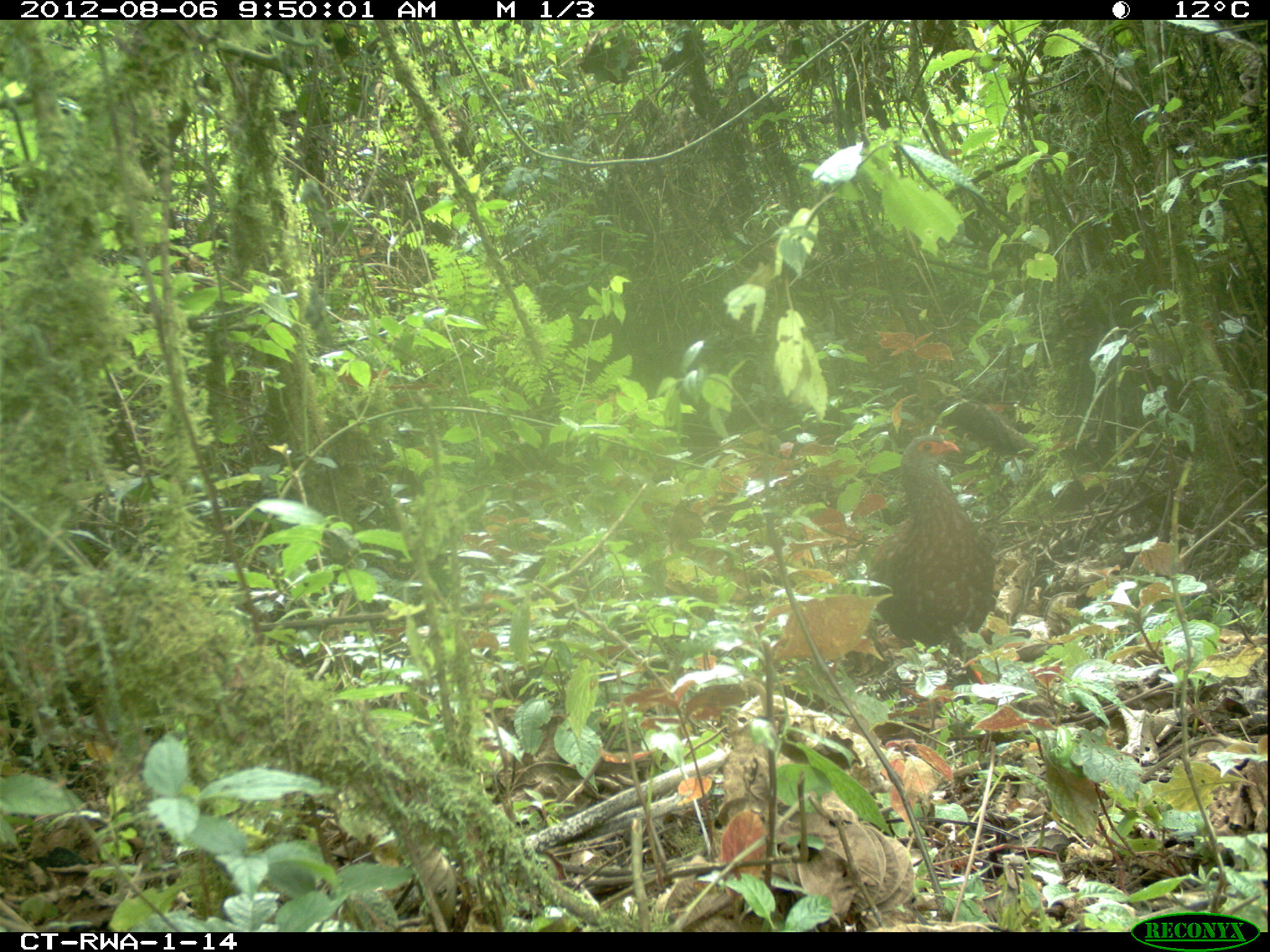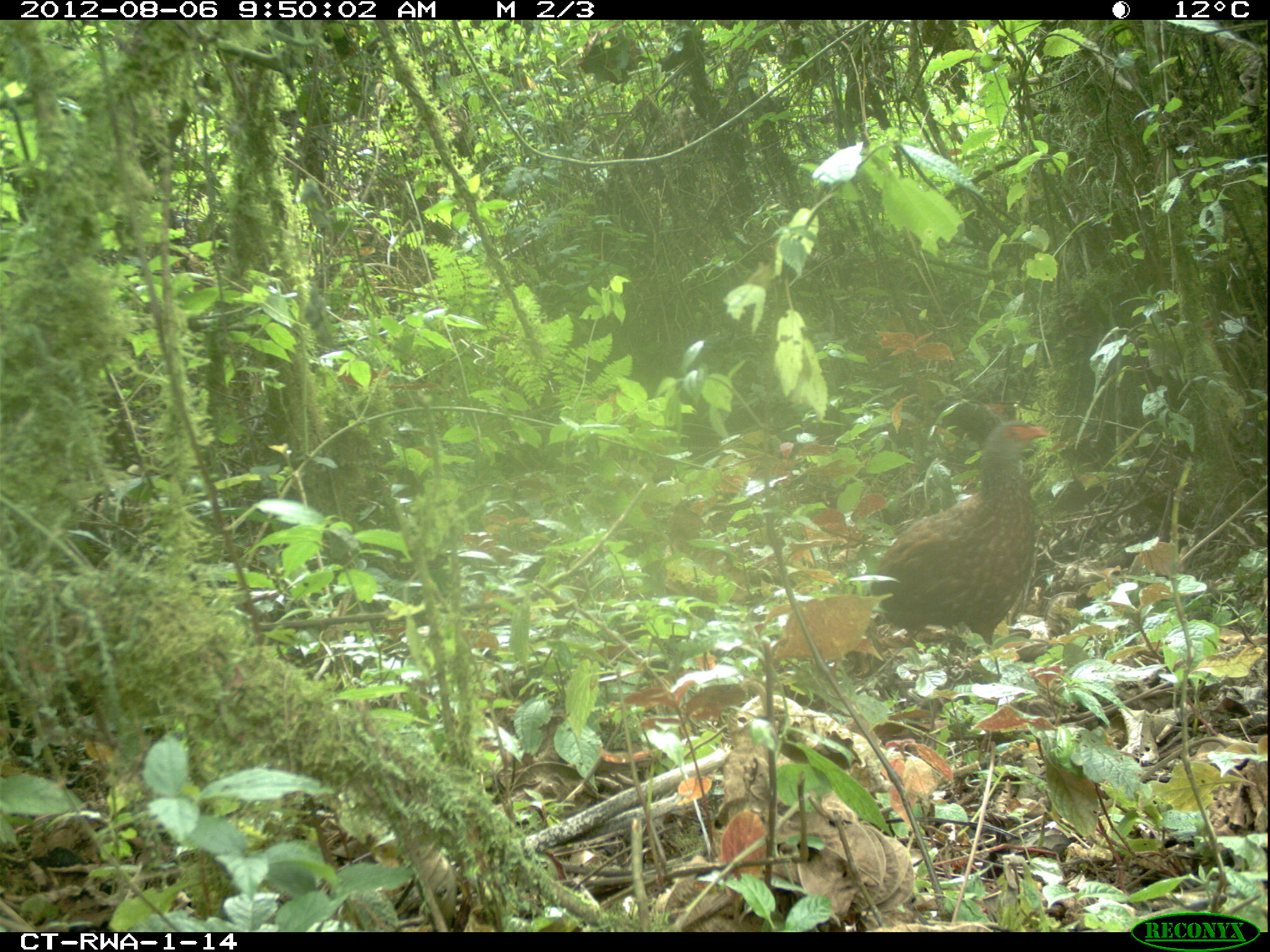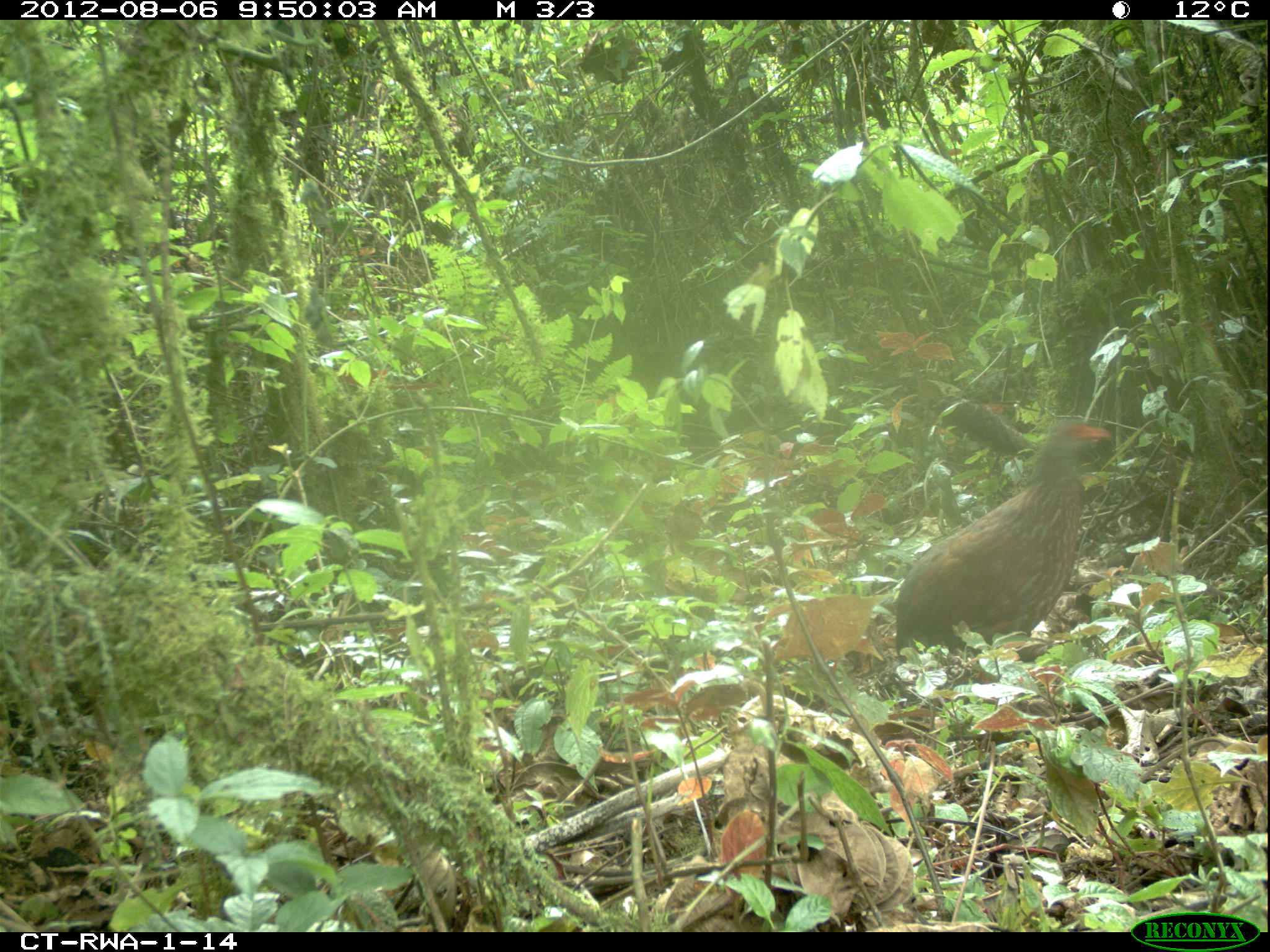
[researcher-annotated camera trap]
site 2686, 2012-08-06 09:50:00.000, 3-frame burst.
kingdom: Animalia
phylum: Chordata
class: Aves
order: Galliformes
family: Phasianidae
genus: Pternistis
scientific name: Pternistis nobilis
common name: handsome francolin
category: francolinus nobilis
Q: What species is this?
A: Francolinus nobilis (handsome francolin) (Pternistis nobilis).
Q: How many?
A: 1.